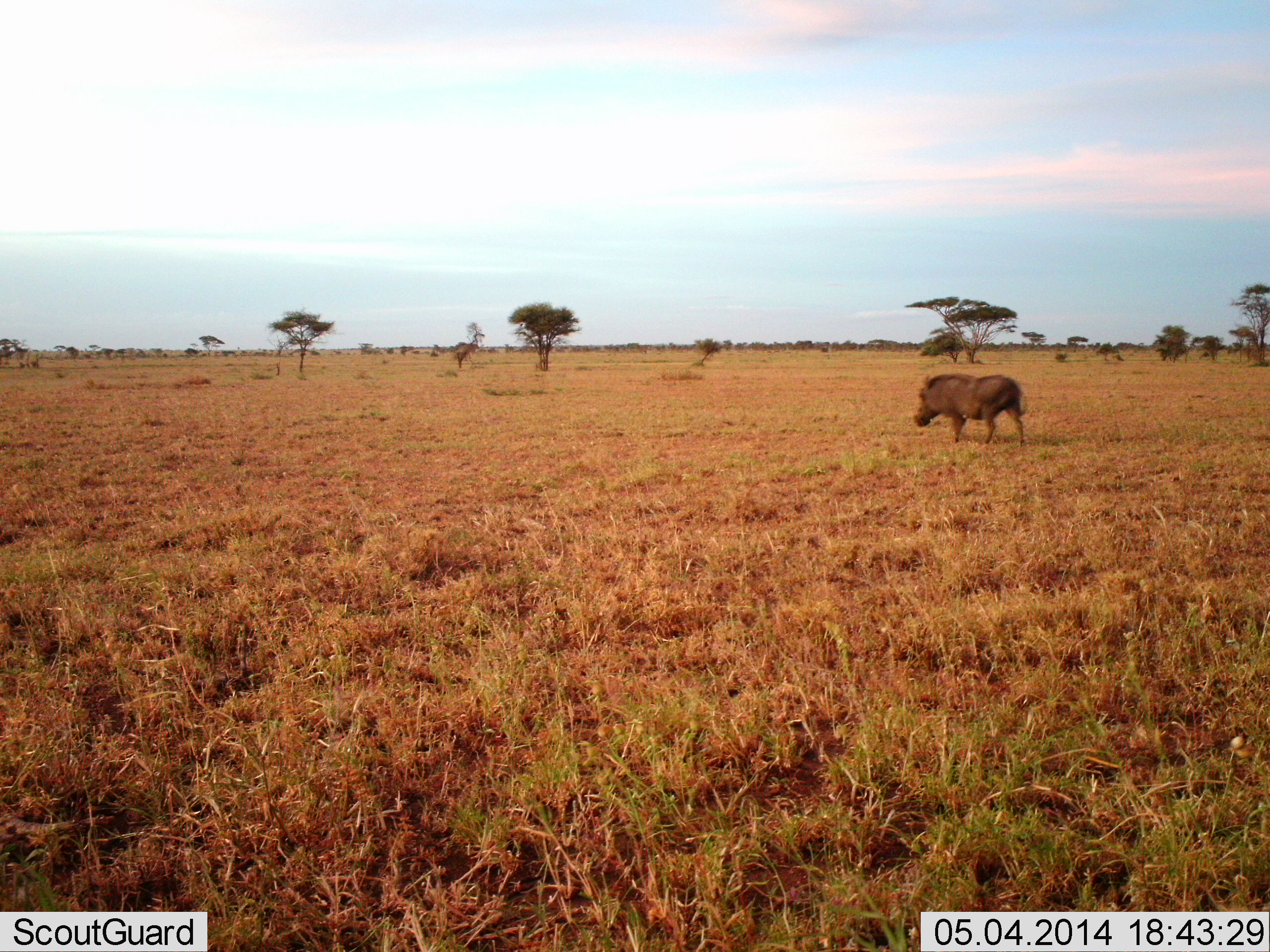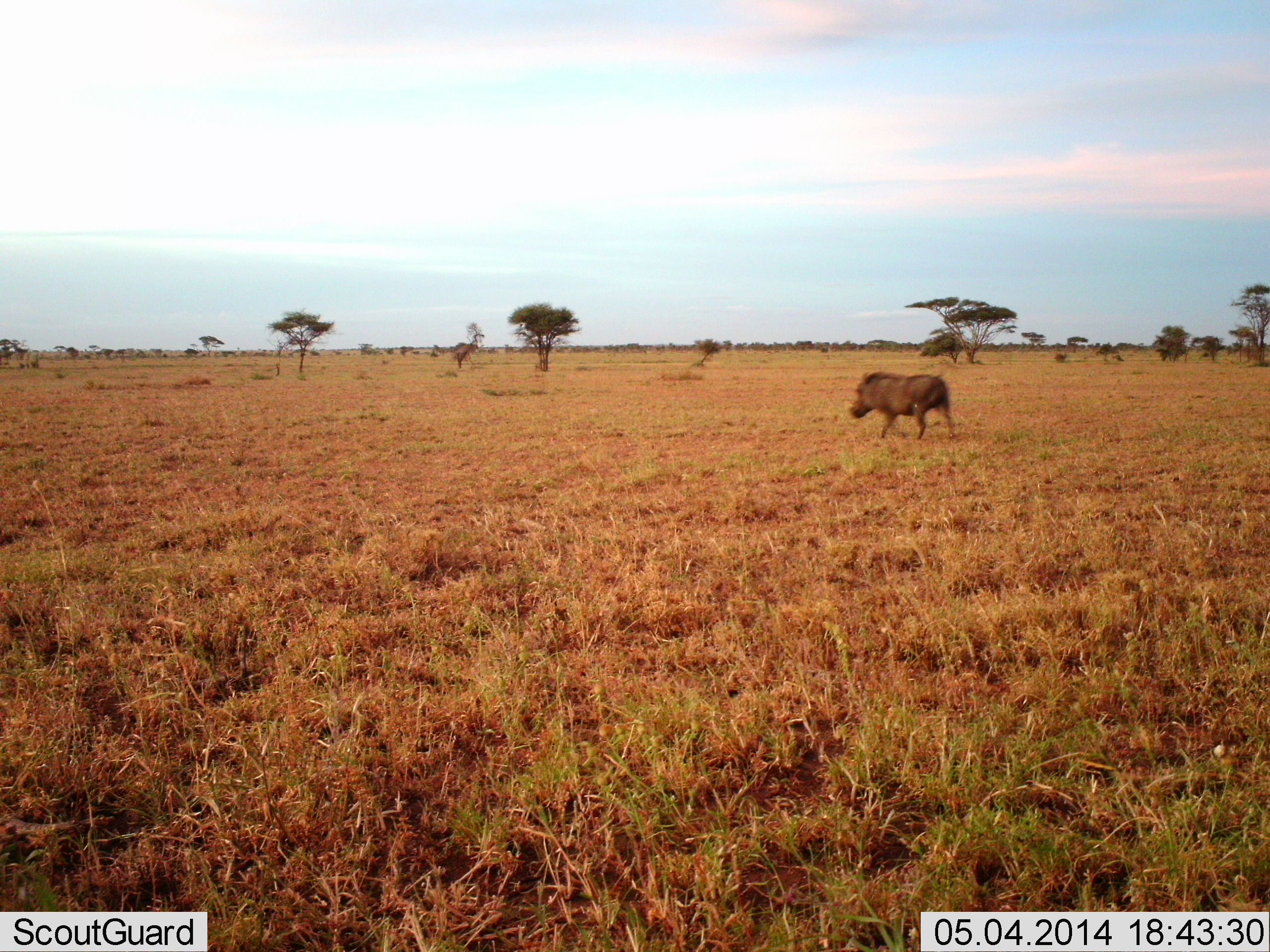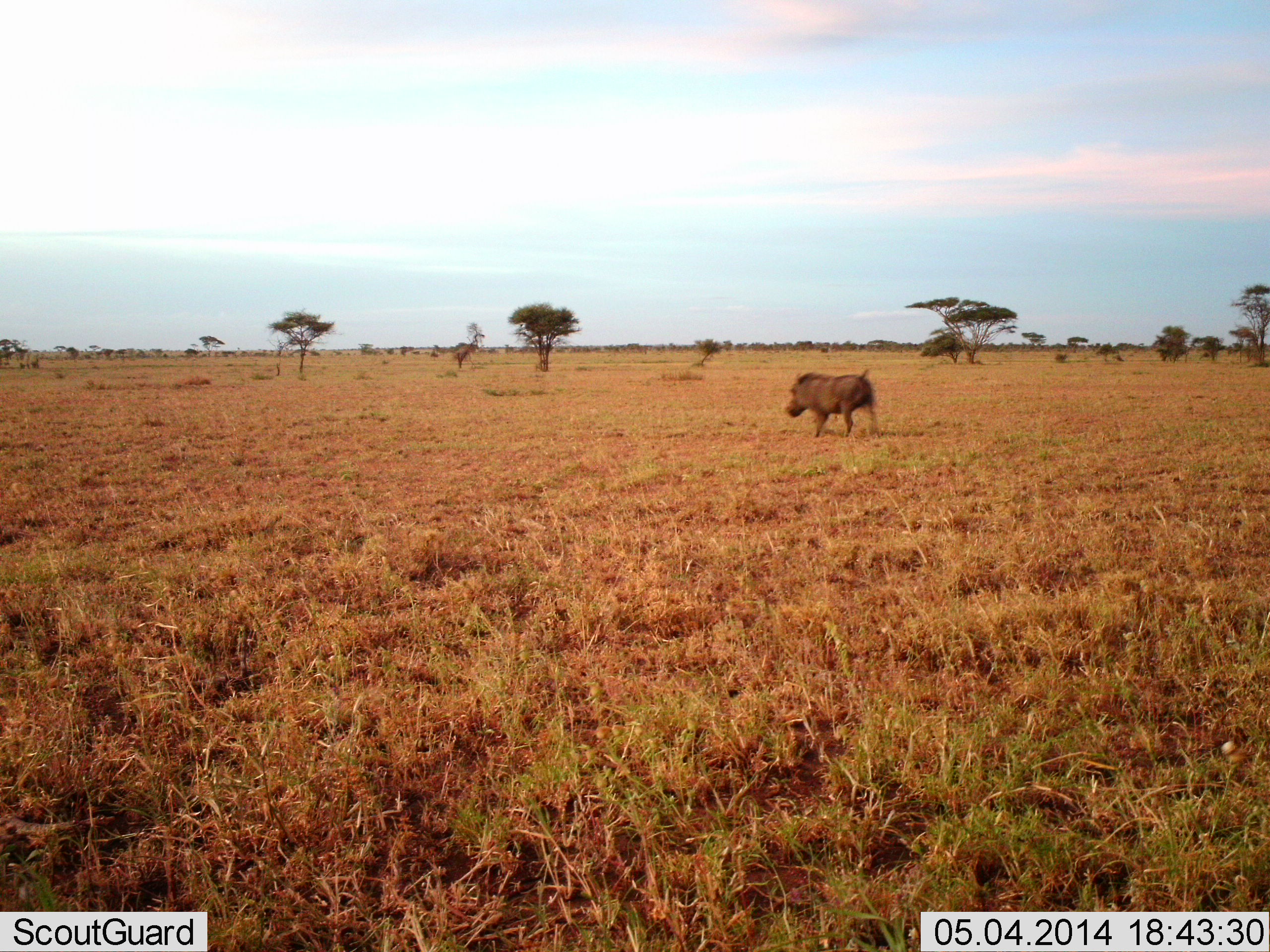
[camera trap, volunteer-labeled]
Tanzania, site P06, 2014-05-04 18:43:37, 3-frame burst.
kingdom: Animalia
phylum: Chordata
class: Mammalia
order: Artiodactyla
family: Suidae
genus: Phacochoerus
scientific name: Phacochoerus africanus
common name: warthog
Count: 1.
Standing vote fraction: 0%.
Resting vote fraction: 0%.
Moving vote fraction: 100%.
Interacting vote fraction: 0%.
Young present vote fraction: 0%.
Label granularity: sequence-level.